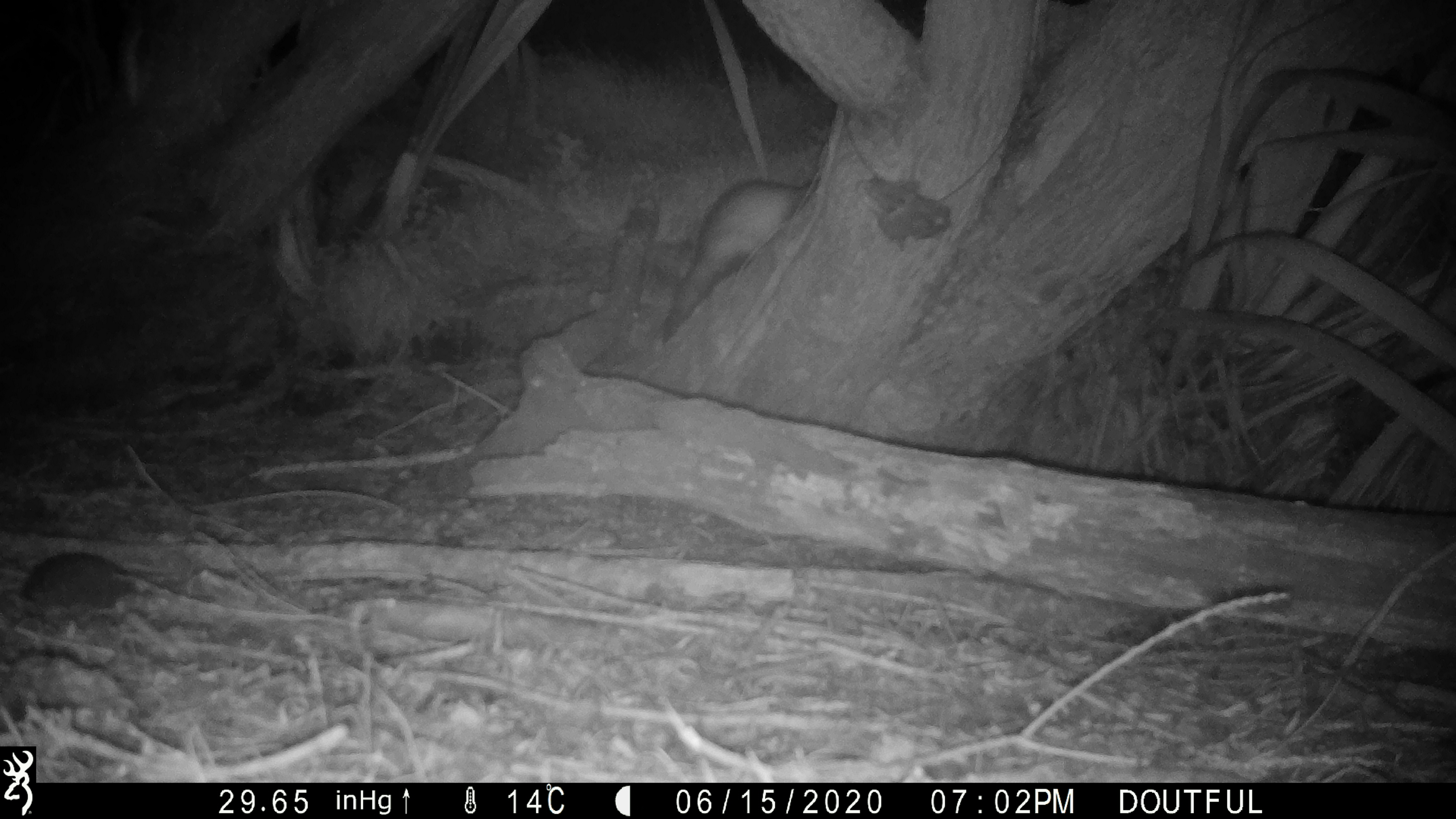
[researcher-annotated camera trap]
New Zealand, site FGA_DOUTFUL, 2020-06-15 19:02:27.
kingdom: Animalia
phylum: Chordata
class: Mammalia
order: Carnivora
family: Mustelidae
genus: Mustela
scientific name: Mustela furo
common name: ferret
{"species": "ferret (Mustela furo)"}